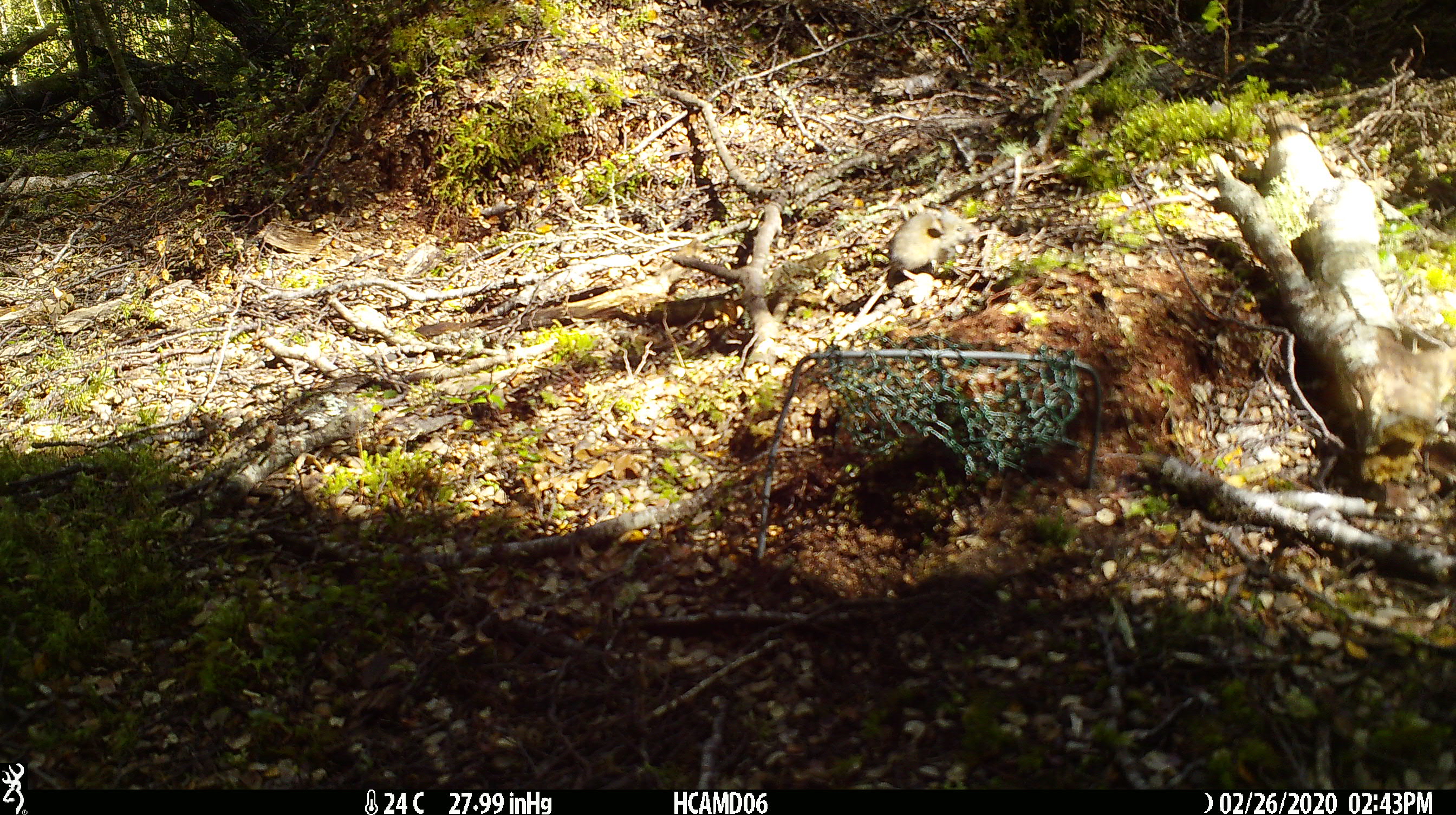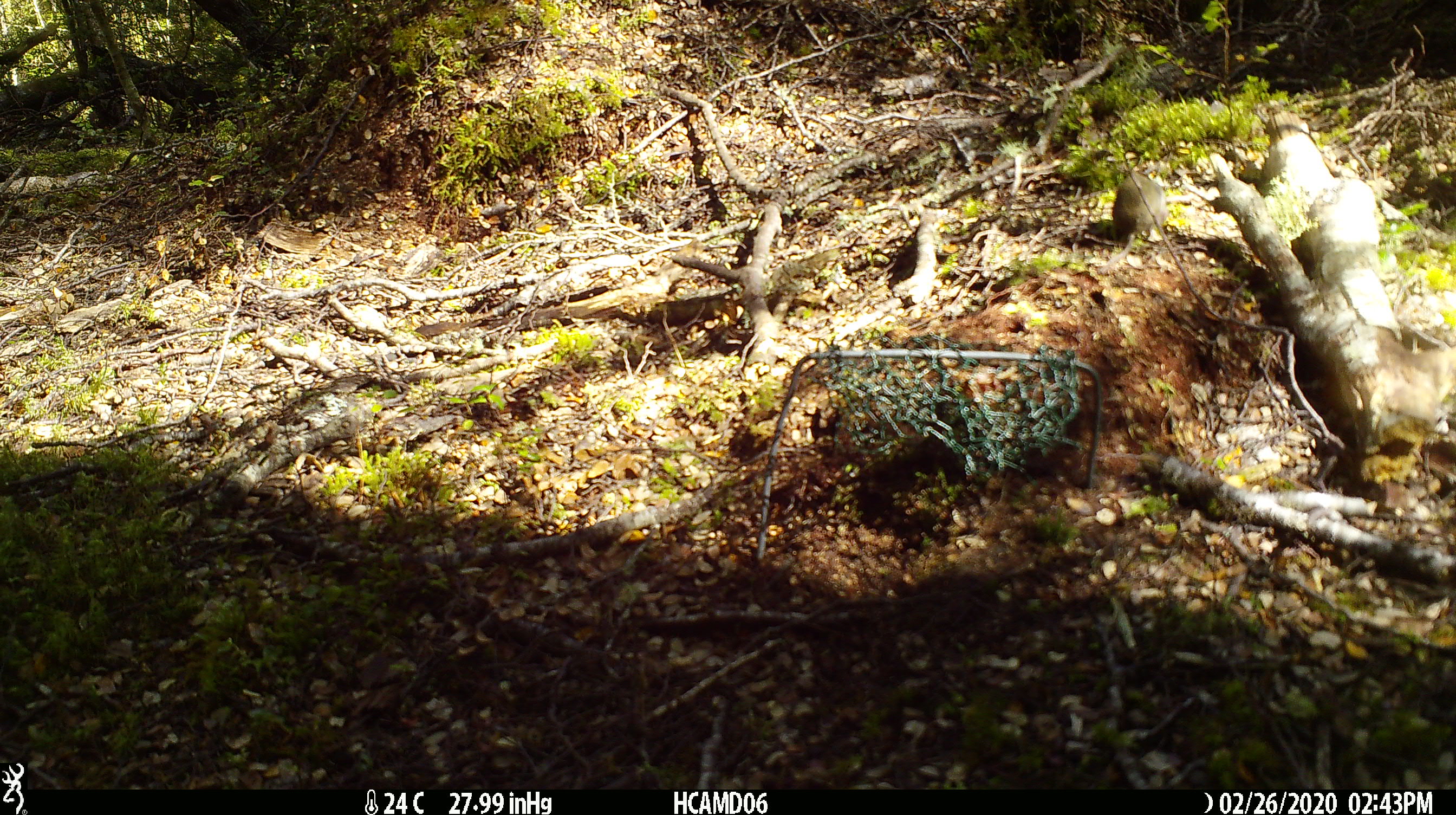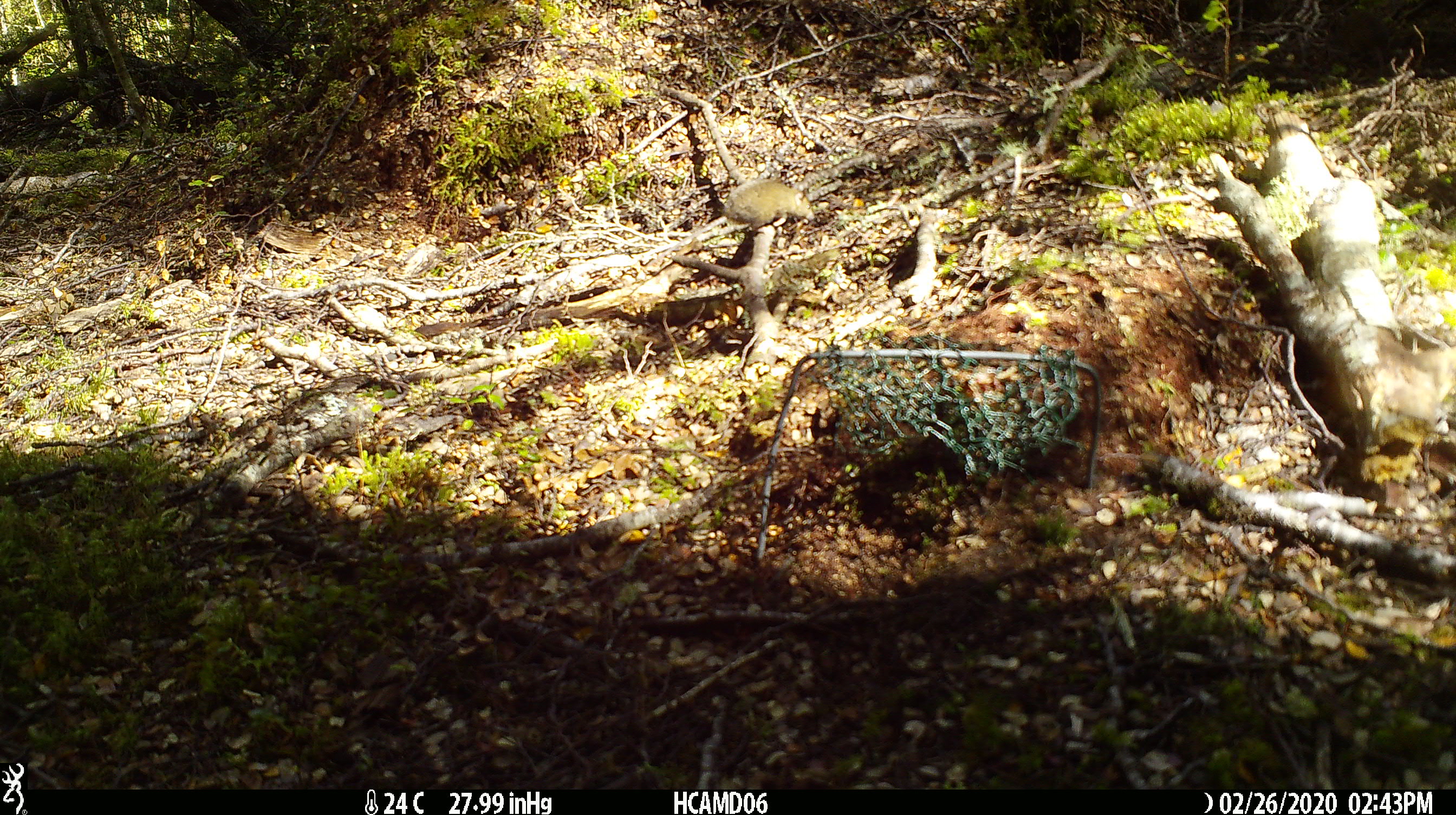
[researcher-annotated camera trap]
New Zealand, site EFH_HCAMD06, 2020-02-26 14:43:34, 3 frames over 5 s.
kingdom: Animalia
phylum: Chordata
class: Mammalia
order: Rodentia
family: Muridae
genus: Mus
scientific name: Mus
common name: mouse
Mouse (Mus).